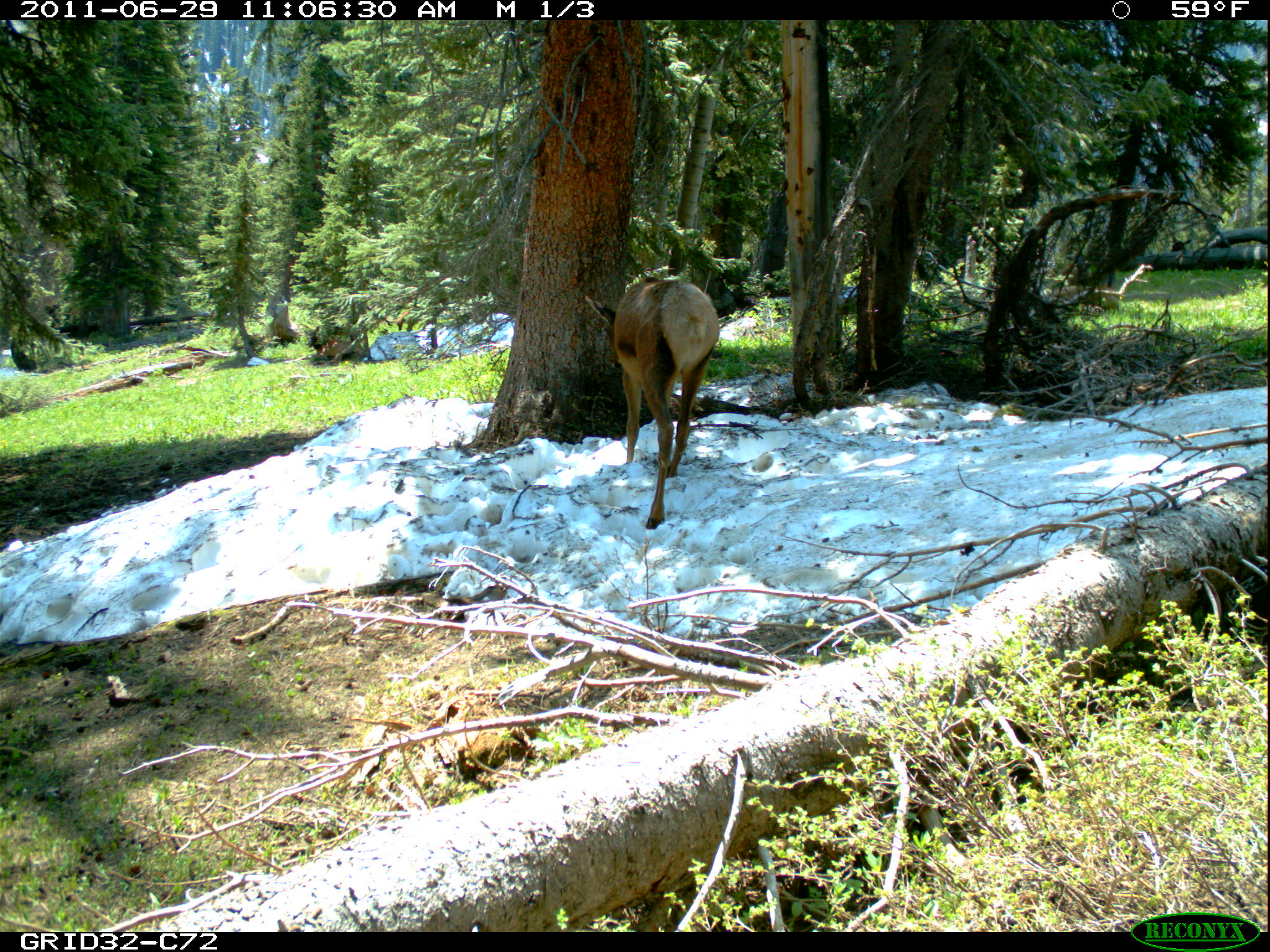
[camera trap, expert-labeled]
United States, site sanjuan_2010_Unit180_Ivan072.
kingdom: Animalia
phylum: Chordata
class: Mammalia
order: Artiodactyla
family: Cervidae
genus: Cervus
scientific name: Cervus elaphus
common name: red deer